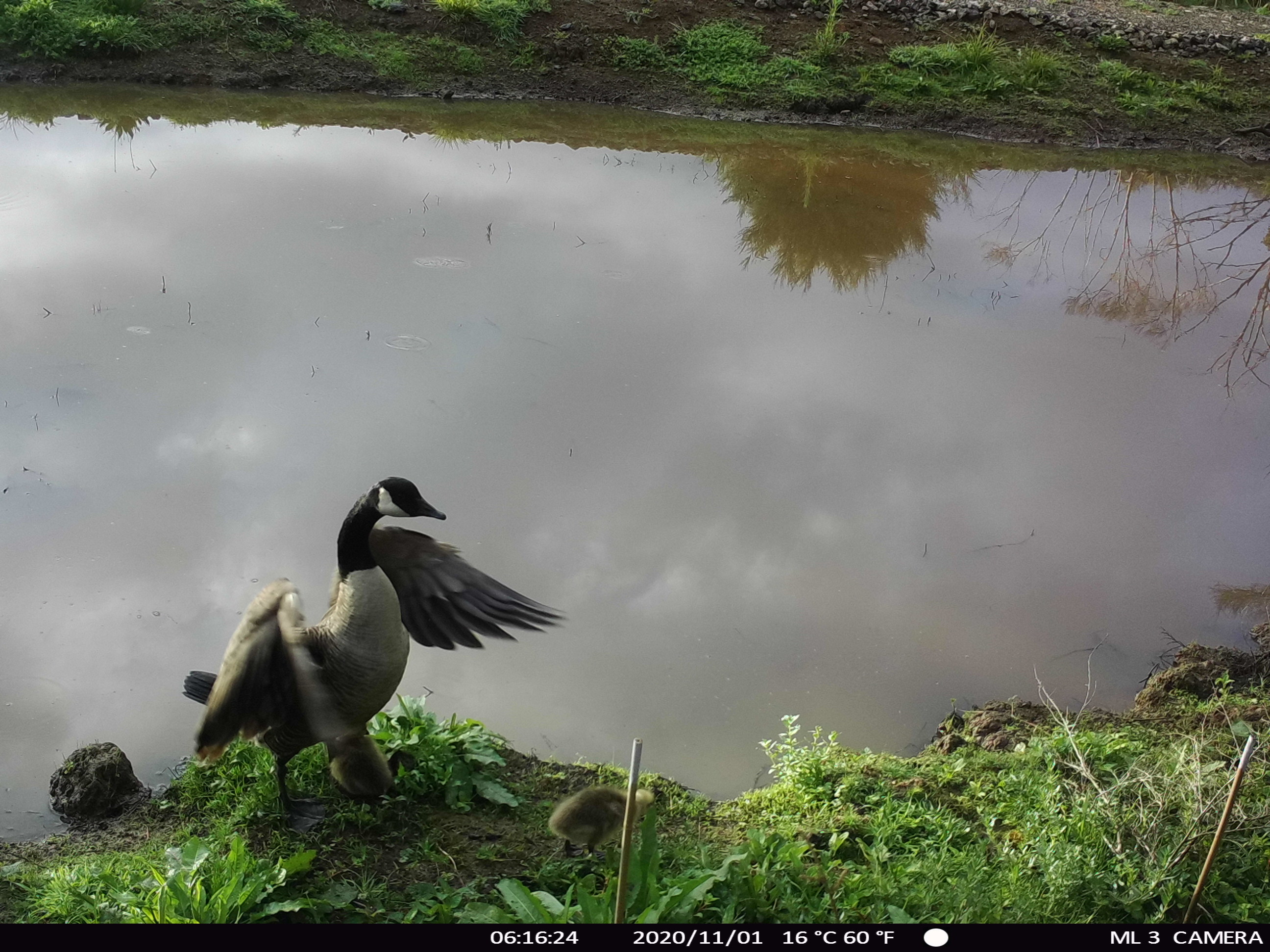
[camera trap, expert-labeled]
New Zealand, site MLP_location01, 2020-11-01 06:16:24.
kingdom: Animalia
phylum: Chordata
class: Aves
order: Anseriformes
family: Anatidae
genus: Branta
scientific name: Branta canadensis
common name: canada goose